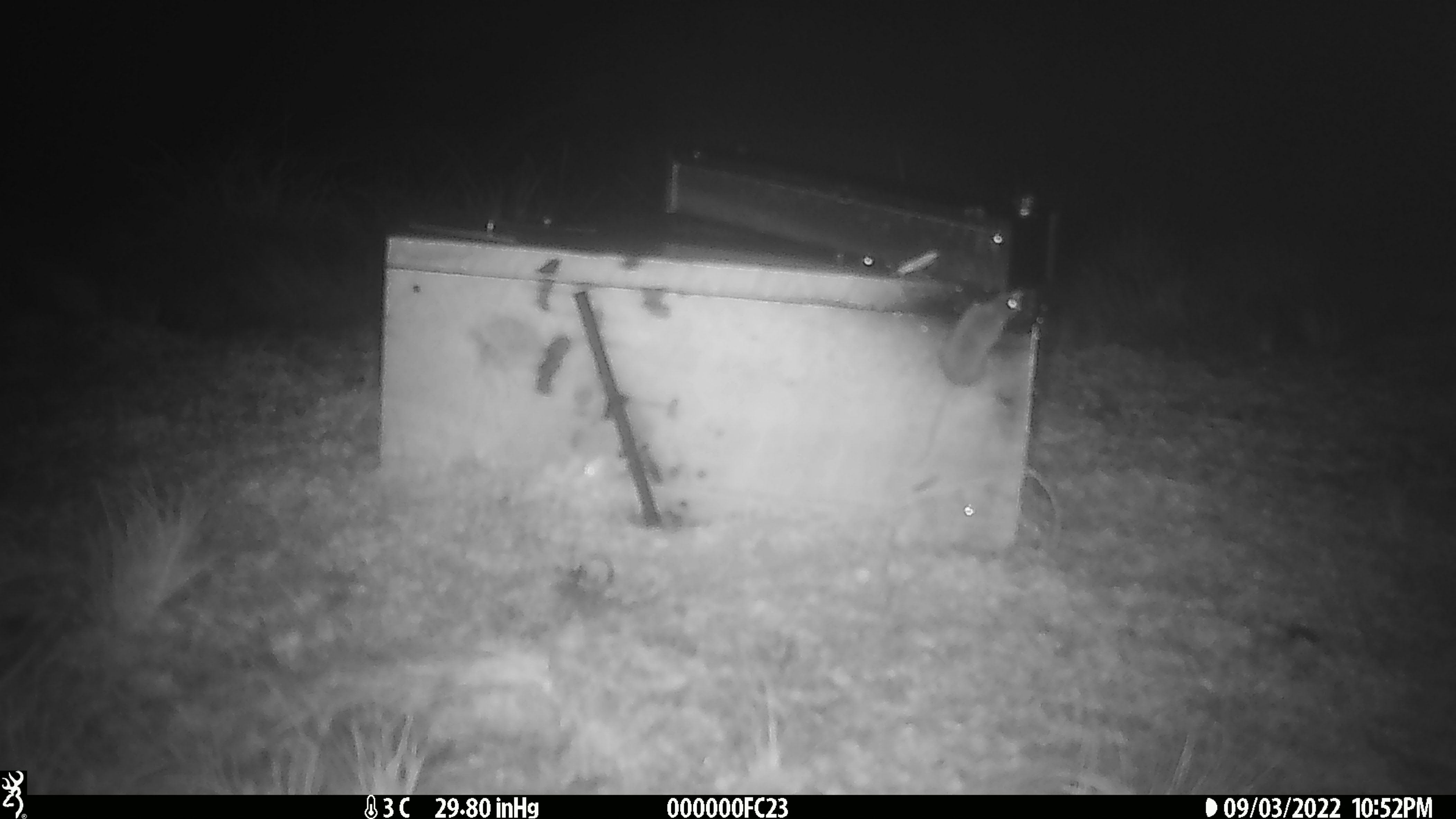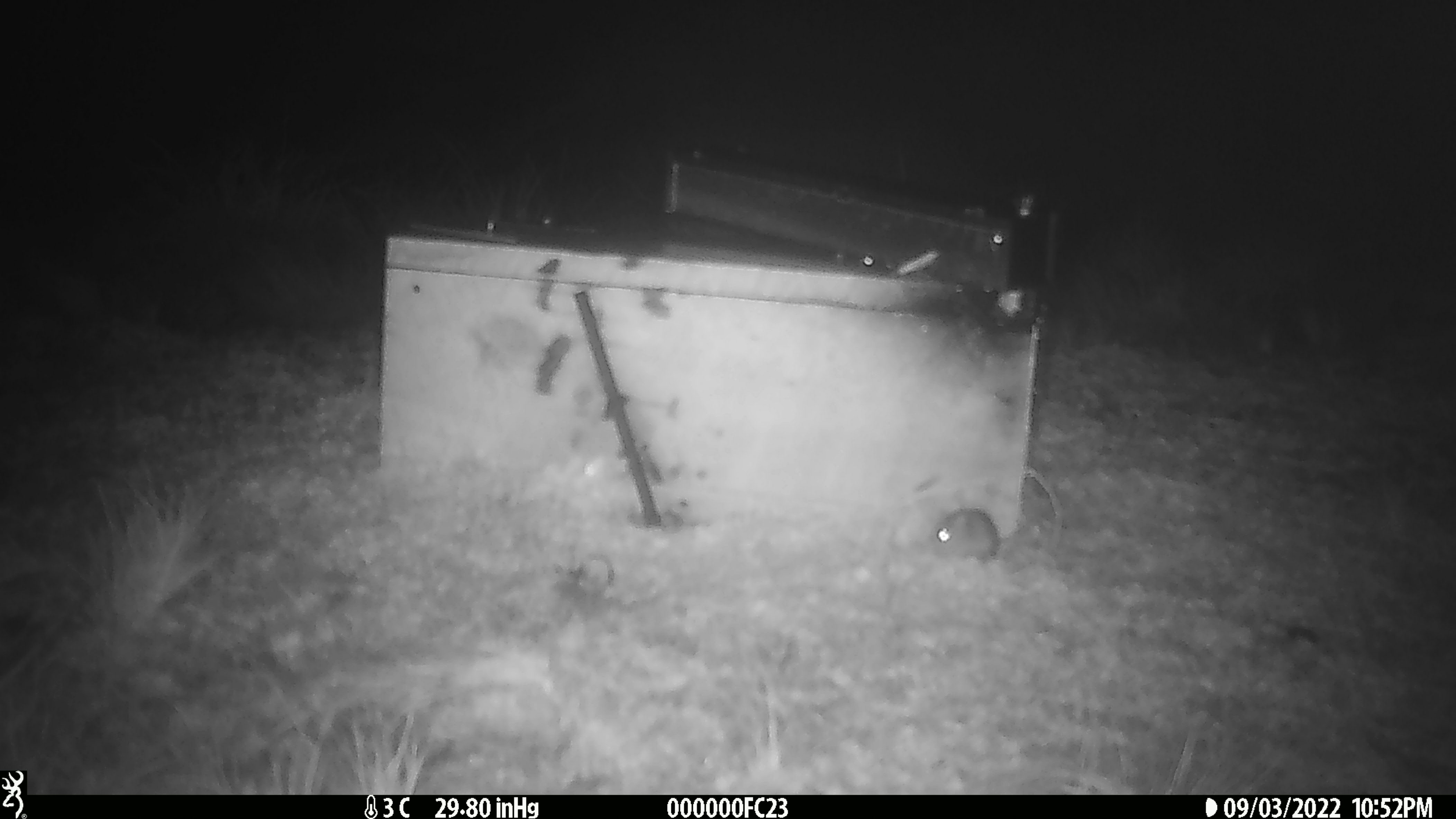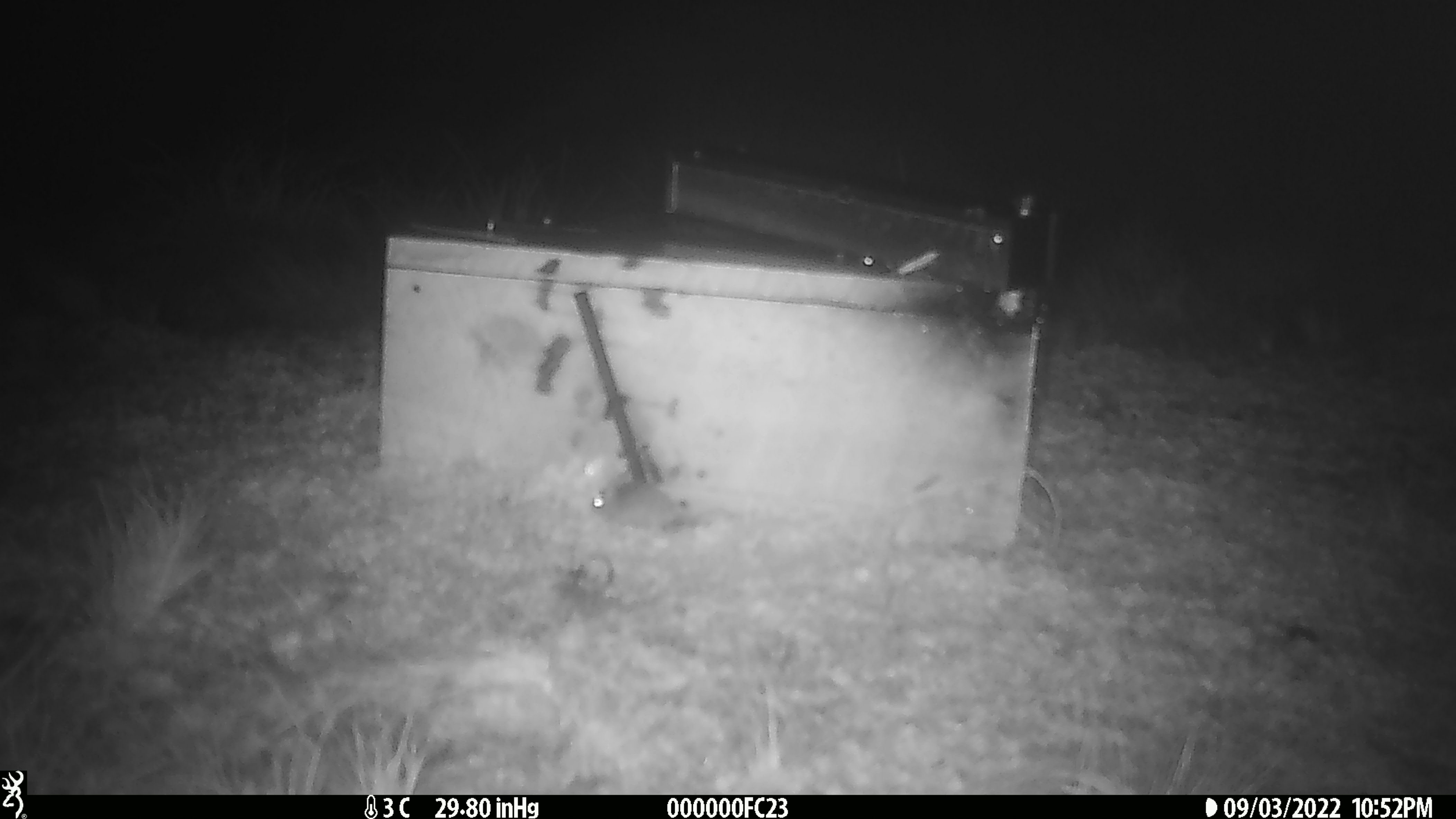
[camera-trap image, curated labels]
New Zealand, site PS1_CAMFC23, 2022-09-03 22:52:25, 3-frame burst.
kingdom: Animalia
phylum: Chordata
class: Mammalia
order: Rodentia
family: Muridae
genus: Mus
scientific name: Mus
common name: mouse